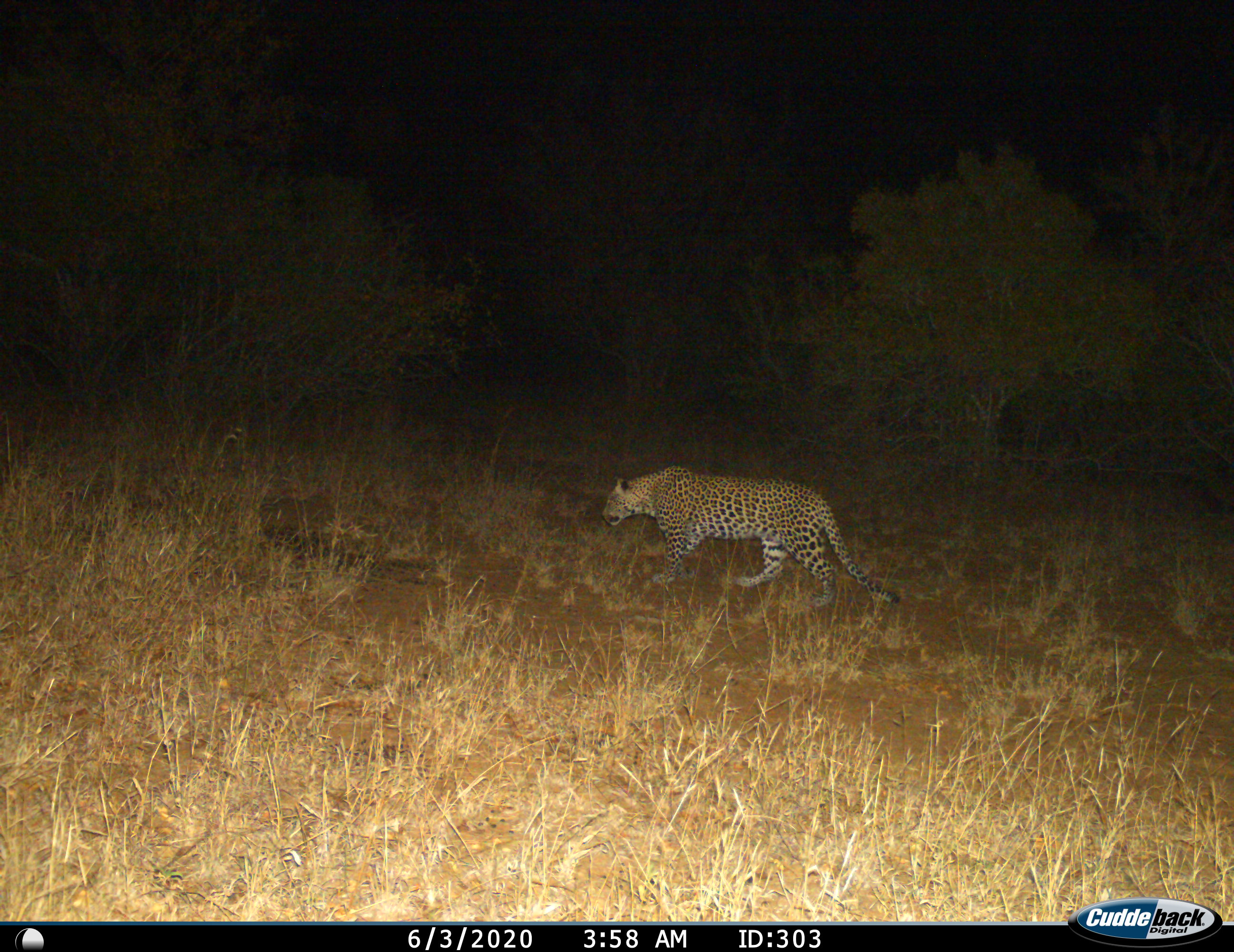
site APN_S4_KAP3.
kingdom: Animalia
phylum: Chordata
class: Mammalia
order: Carnivora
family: Felidae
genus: Panthera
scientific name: Panthera pardus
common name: leopard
Leopard (Panthera pardus), count 1. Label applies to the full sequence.